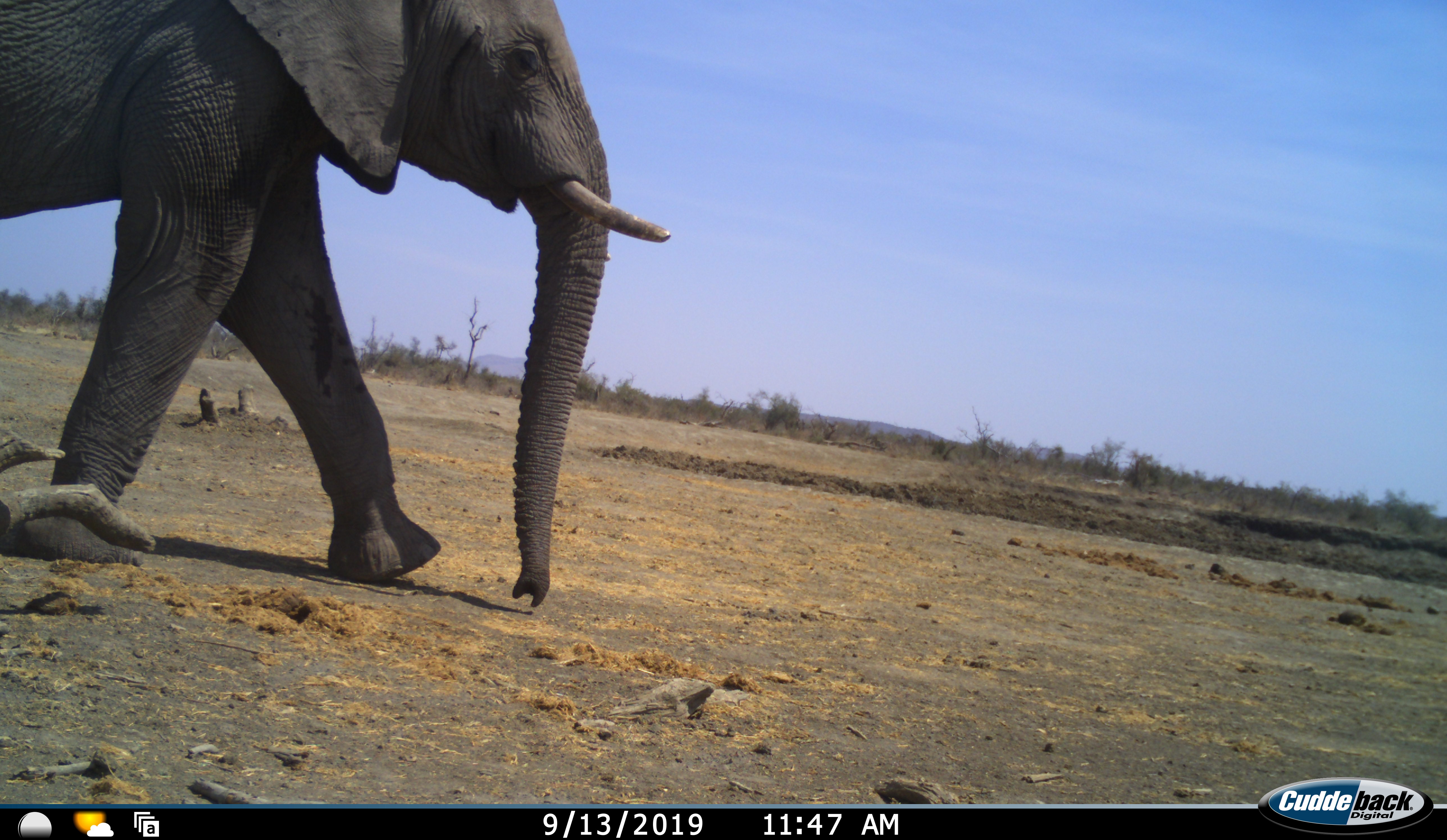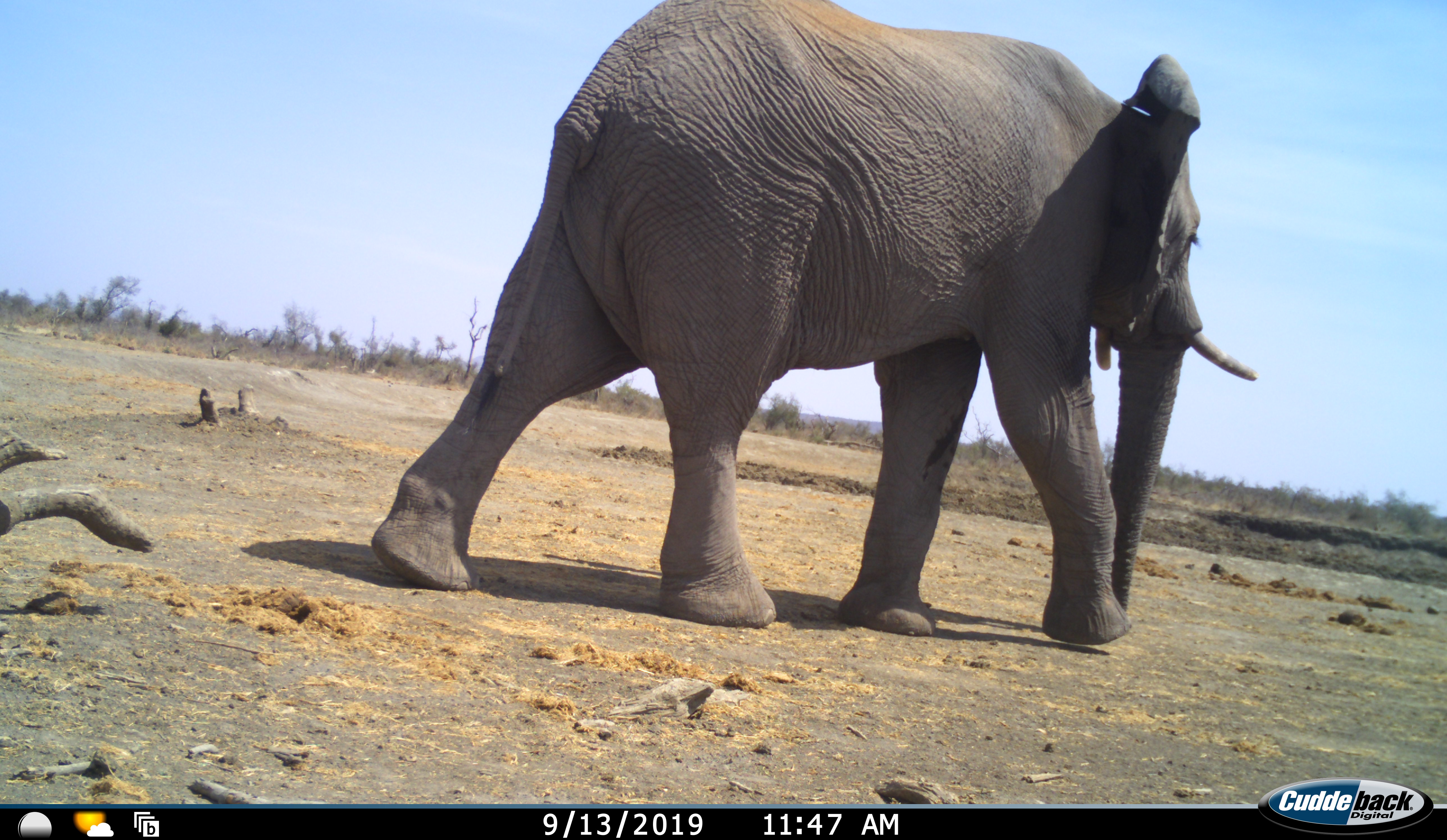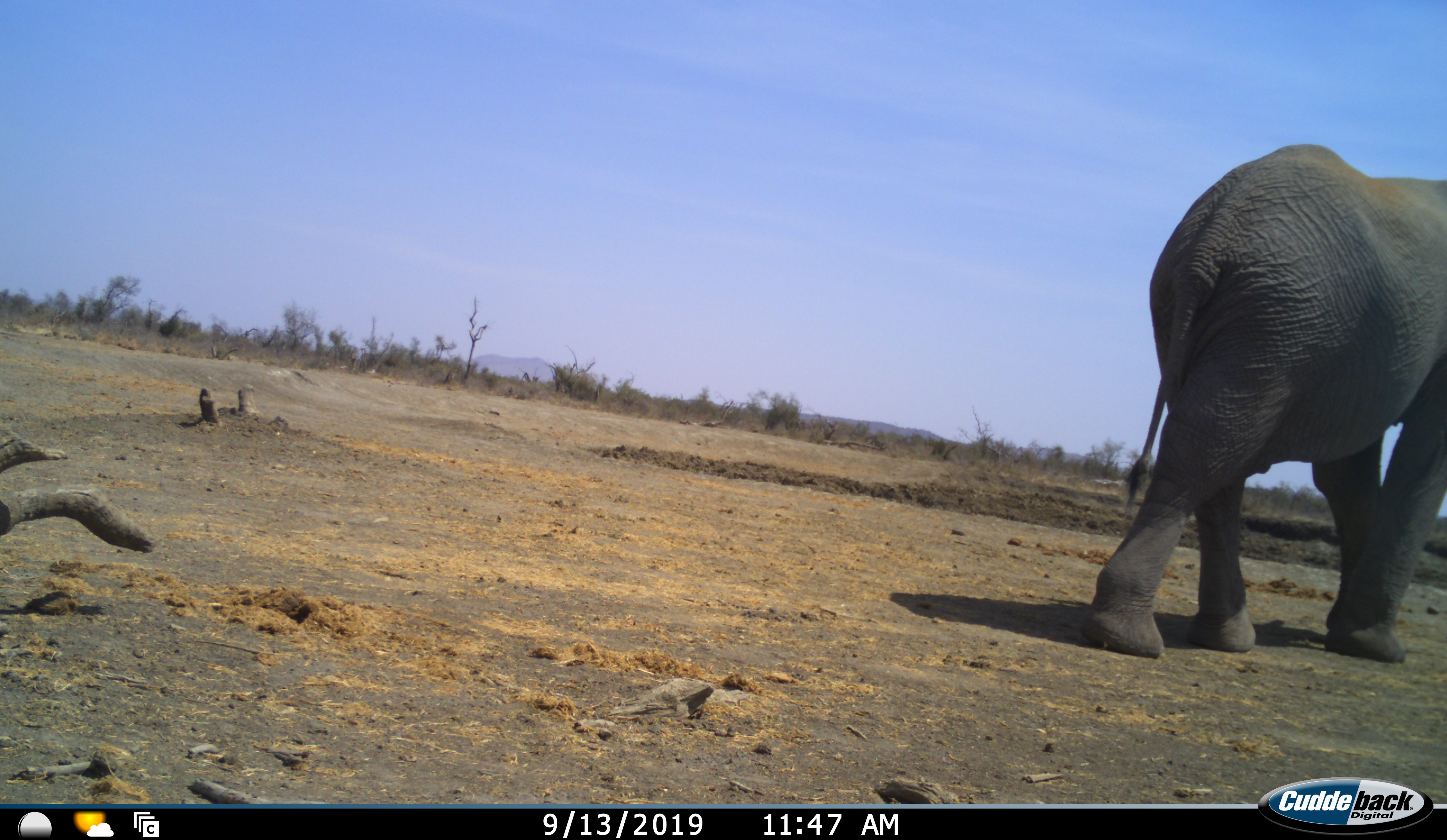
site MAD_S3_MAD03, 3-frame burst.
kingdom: Animalia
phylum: Chordata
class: Mammalia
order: Proboscidea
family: Elephantidae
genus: Loxodonta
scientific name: Loxodonta africana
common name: african bush elephant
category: elephant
Elephant (african bush elephant) (Loxodonta africana), count 1. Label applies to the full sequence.